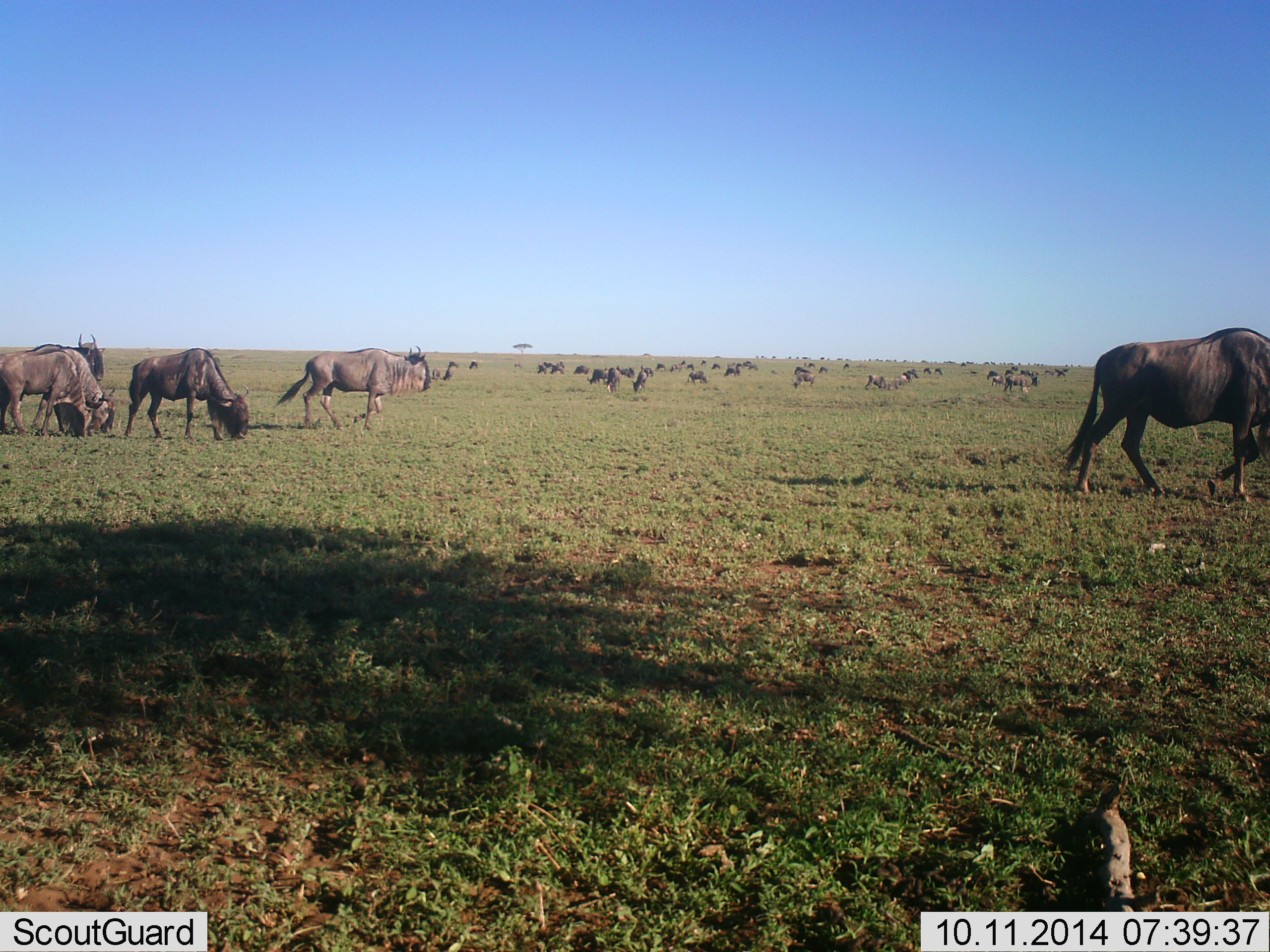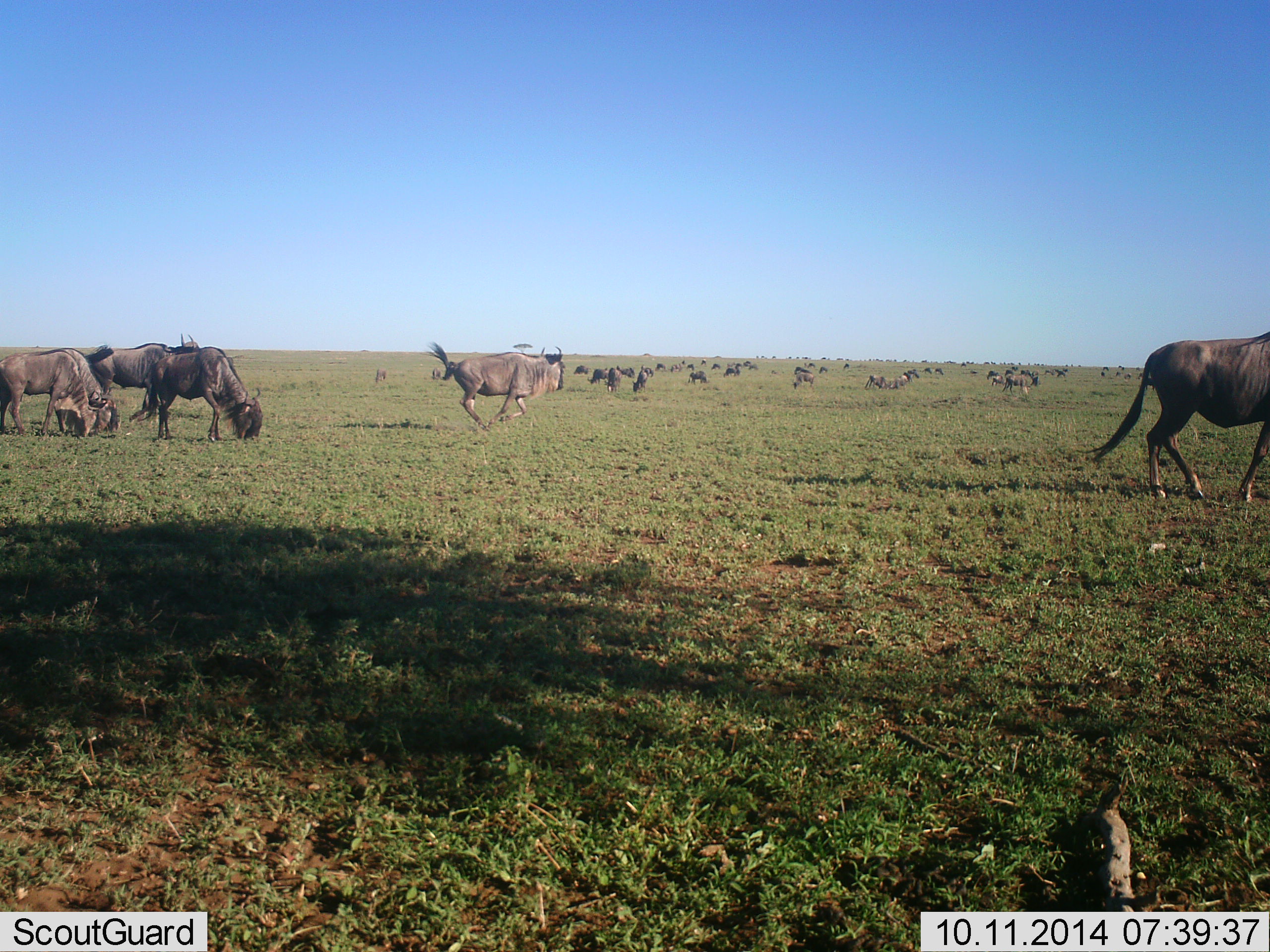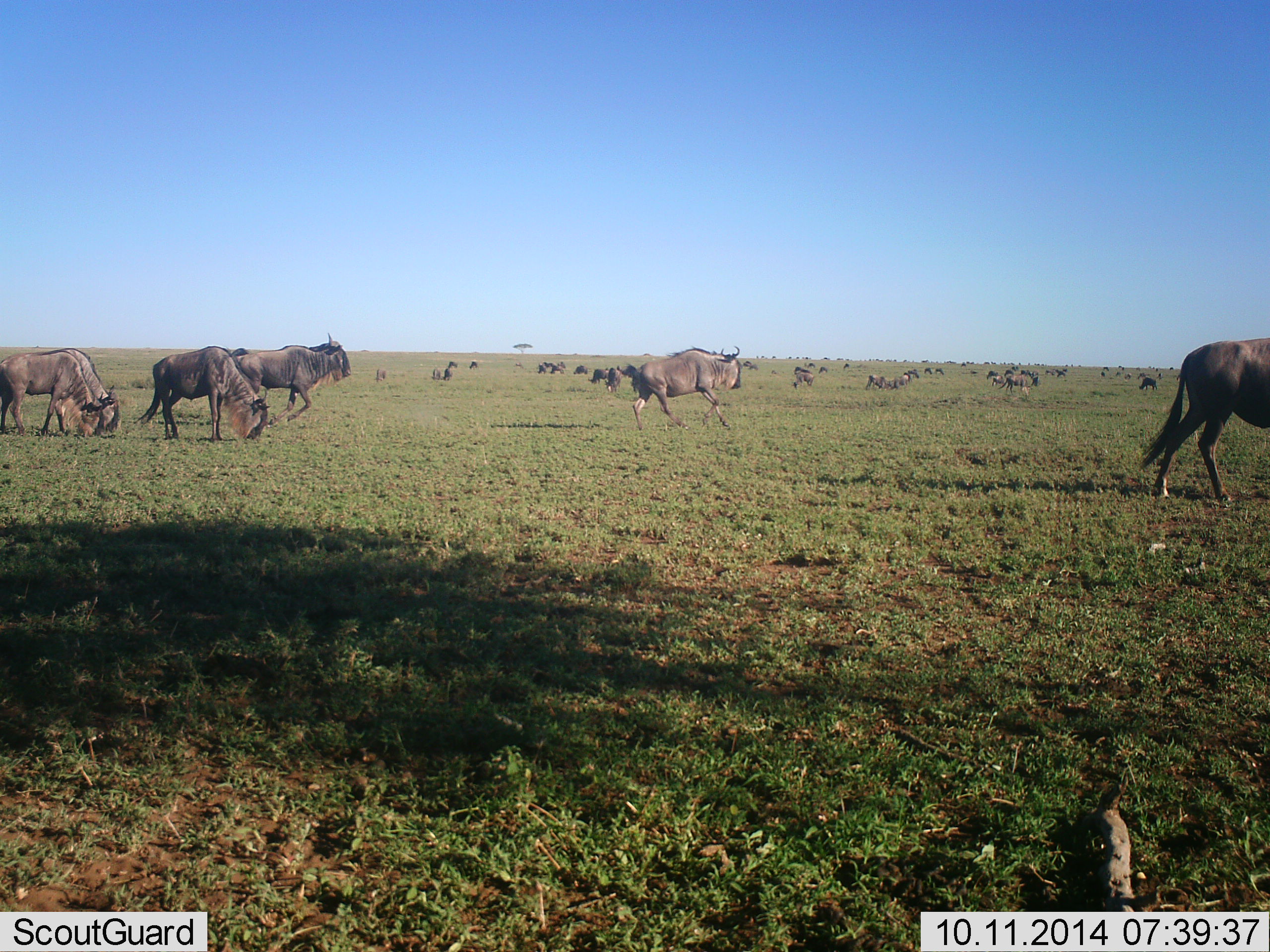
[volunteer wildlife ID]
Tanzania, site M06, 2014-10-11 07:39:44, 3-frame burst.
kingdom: Animalia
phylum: Chordata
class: Mammalia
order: Artiodactyla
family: Bovidae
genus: Connochaetes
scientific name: Connochaetes taurinus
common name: blue wildebeest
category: wildebeest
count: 11-50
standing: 20%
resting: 20%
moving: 80%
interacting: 10%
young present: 0%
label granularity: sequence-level